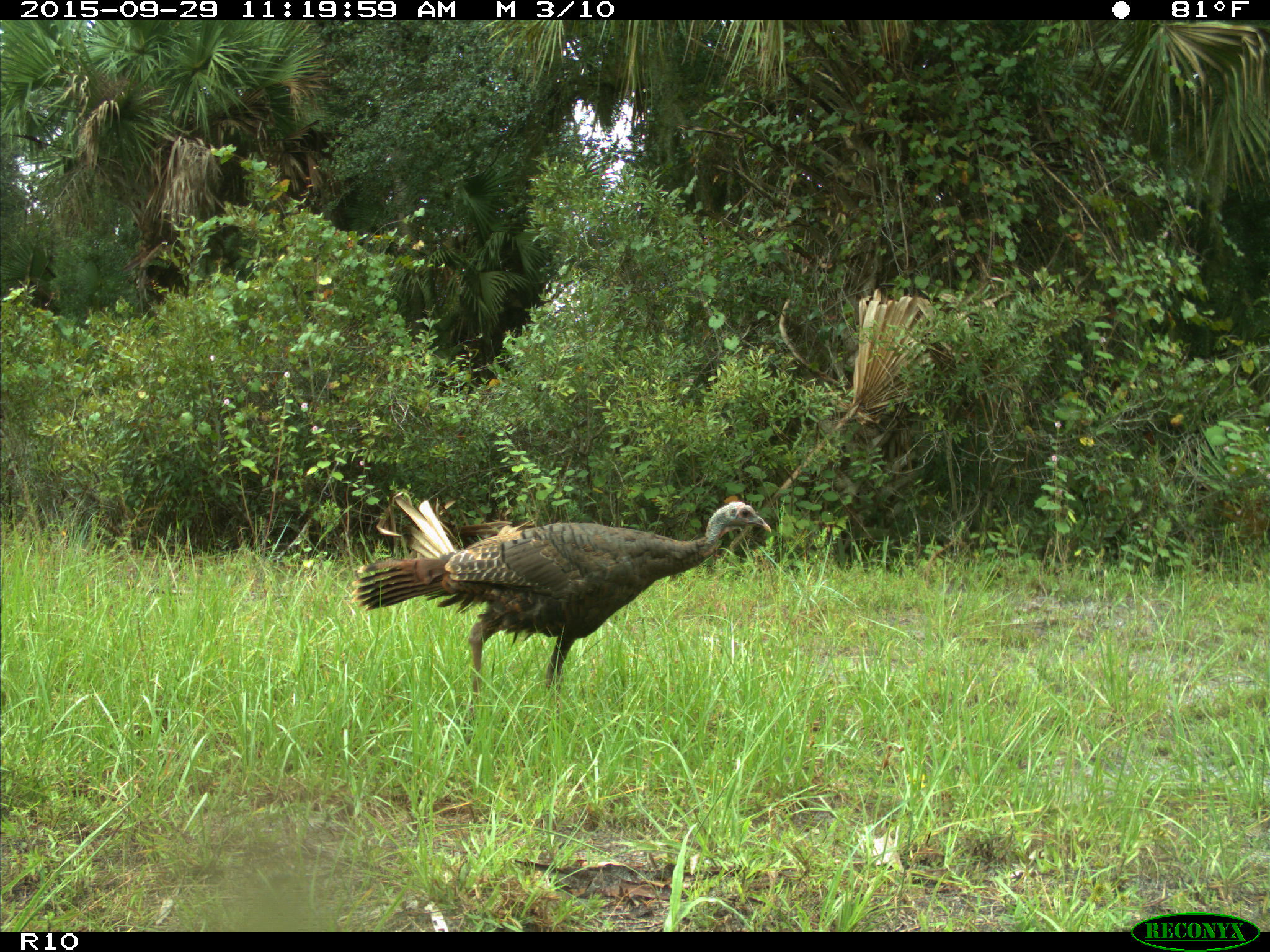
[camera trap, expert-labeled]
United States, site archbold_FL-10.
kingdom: Animalia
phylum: Chordata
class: Aves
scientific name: Aves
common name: birds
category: unidentified bird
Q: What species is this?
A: Unidentified bird (birds) (Aves).